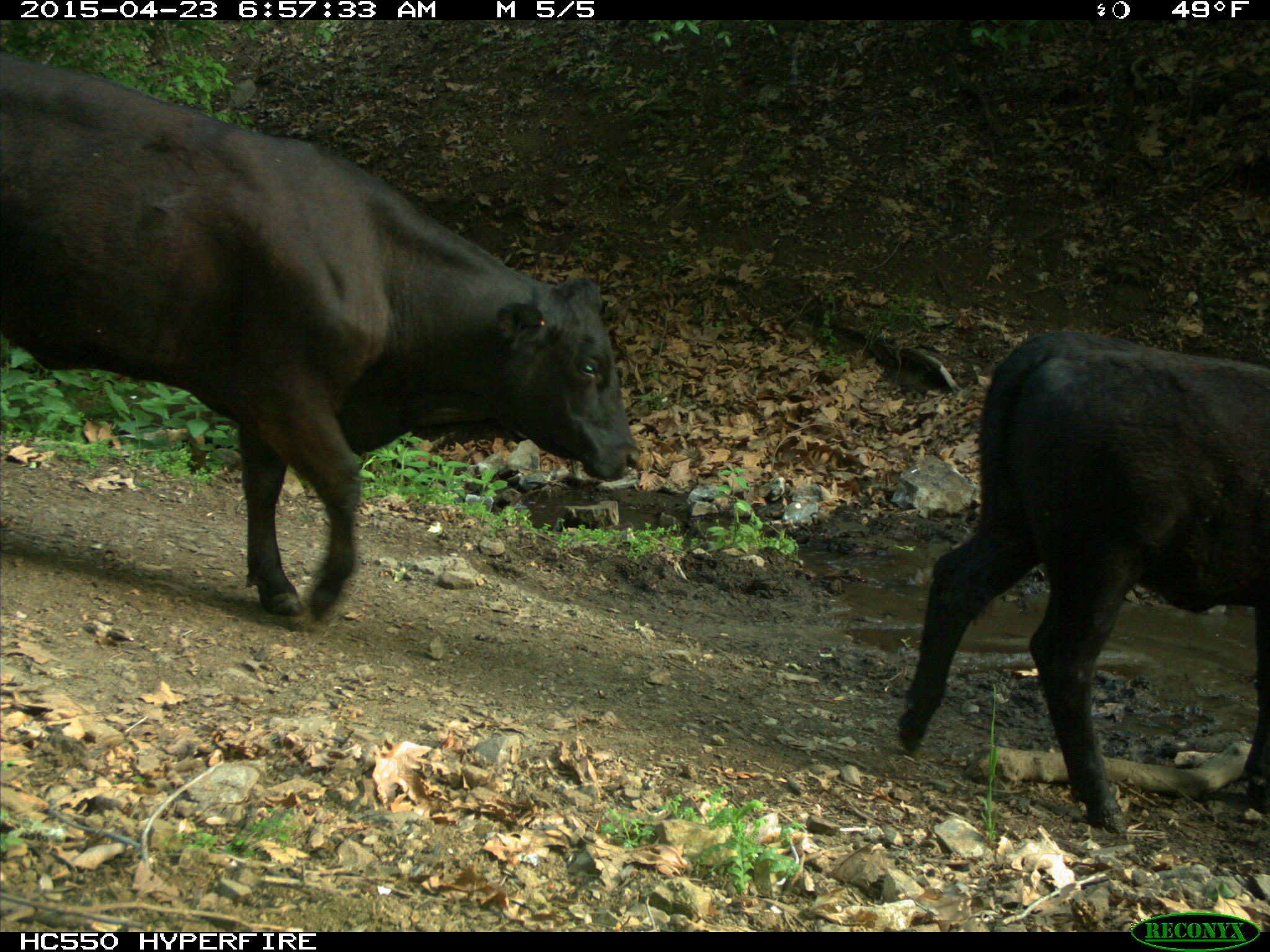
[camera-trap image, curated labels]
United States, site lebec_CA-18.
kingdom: Animalia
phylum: Chordata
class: Mammalia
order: Artiodactyla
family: Bovidae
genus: Bos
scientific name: Bos taurus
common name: domestic cow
Bos taurus (domestic cow).